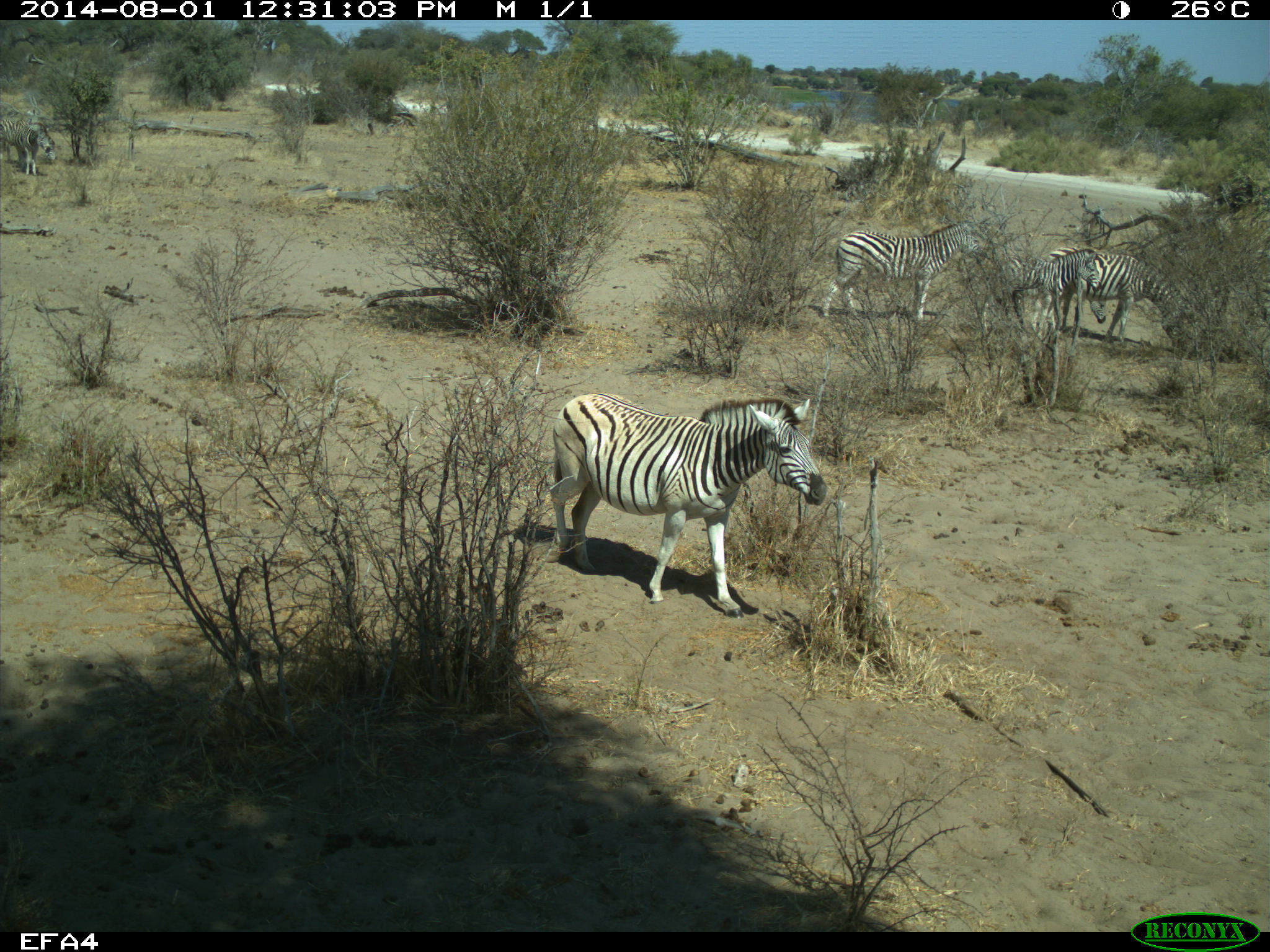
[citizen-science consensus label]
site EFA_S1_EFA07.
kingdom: Animalia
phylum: Chordata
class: Mammalia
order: Perissodactyla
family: Equidae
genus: Equus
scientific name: Equus quagga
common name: plains zebra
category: zebraplains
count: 6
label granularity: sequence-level